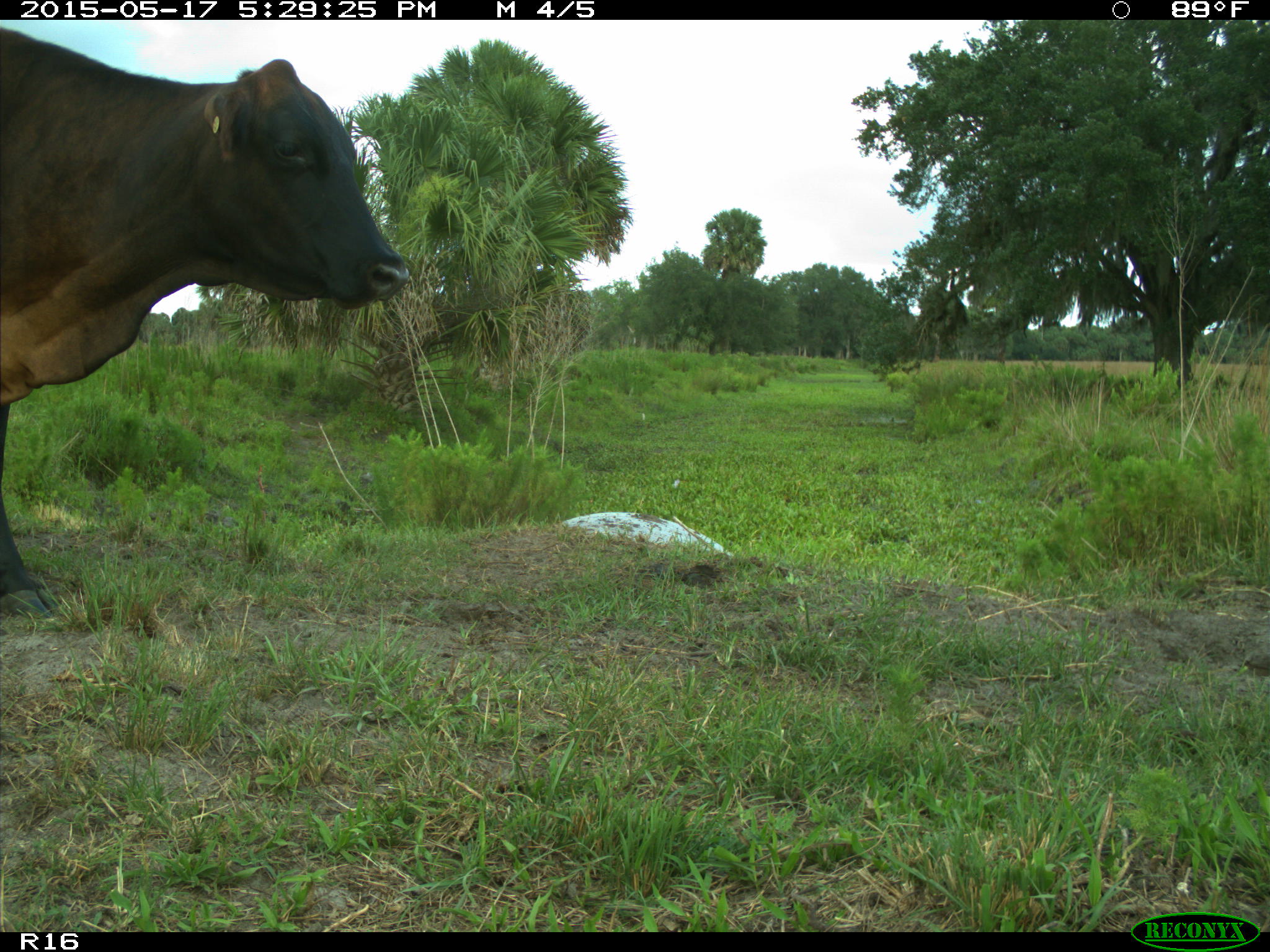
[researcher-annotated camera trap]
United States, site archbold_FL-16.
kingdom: Animalia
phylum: Chordata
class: Mammalia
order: Artiodactyla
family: Bovidae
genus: Bos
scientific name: Bos taurus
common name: domestic cow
Bos taurus (domestic cow).